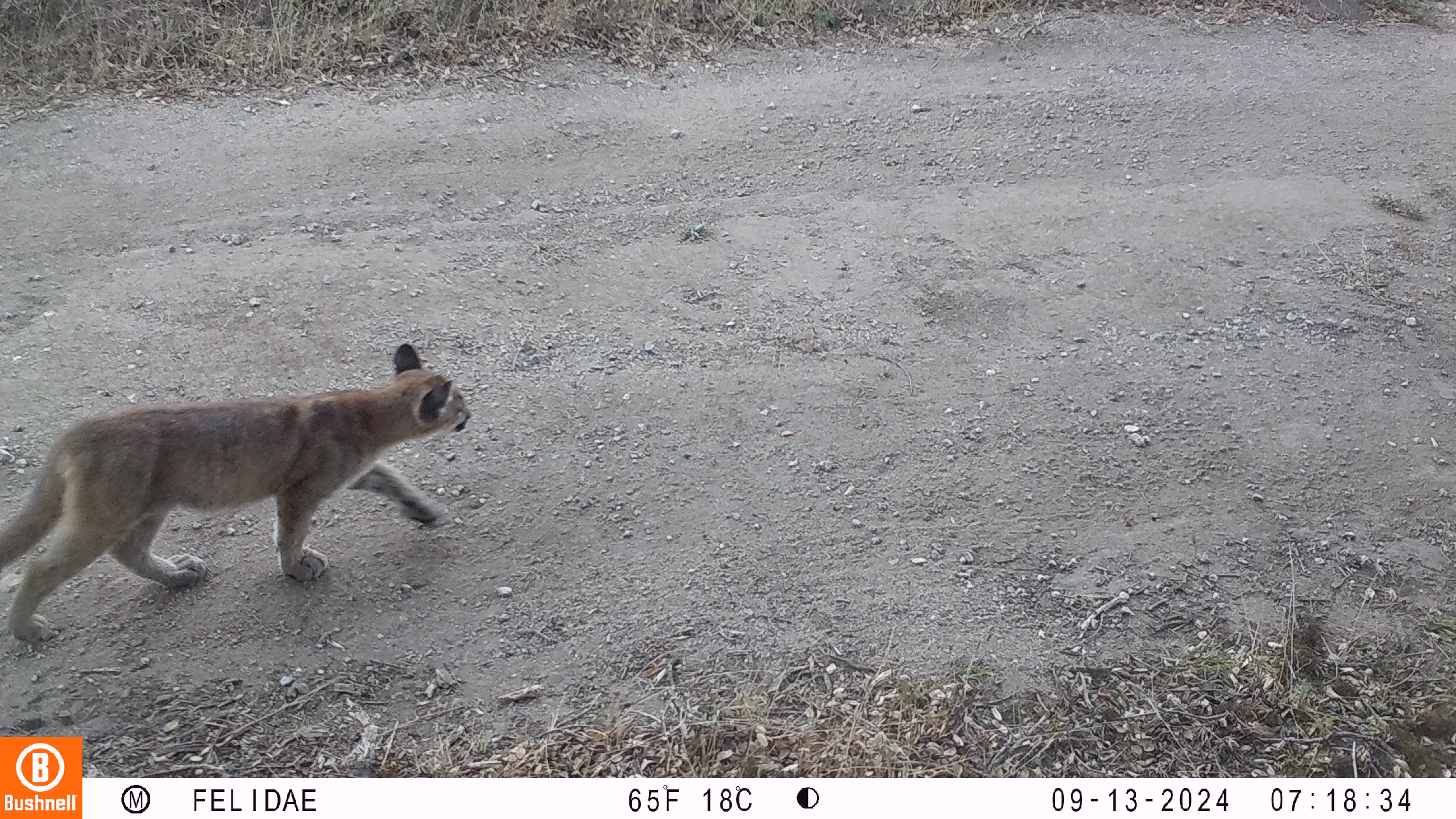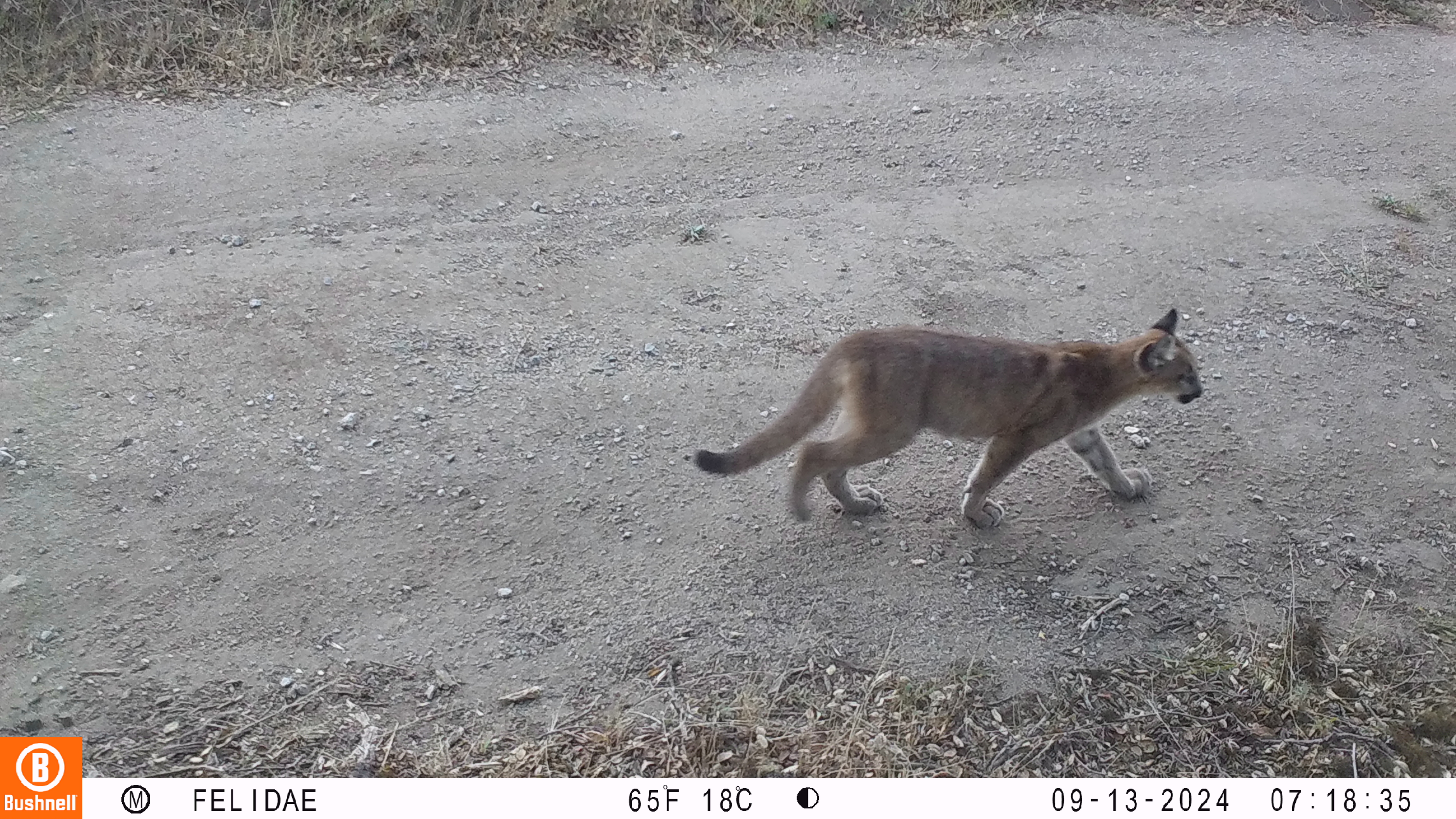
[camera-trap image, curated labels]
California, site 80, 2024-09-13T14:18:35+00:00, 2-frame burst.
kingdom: Animalia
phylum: Chordata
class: Mammalia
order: Carnivora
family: Felidae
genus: Puma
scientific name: Puma concolor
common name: puma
Puma (Puma concolor).